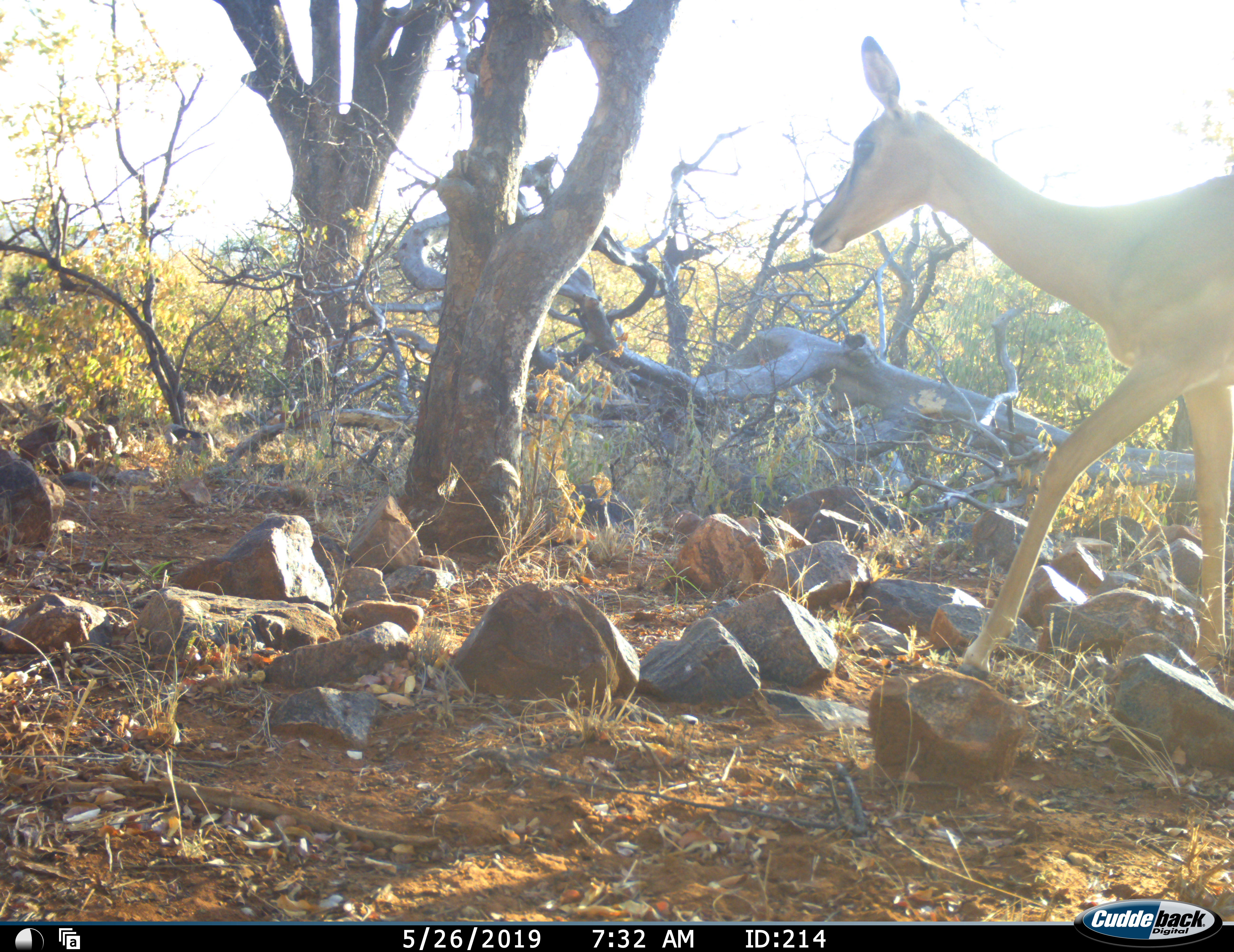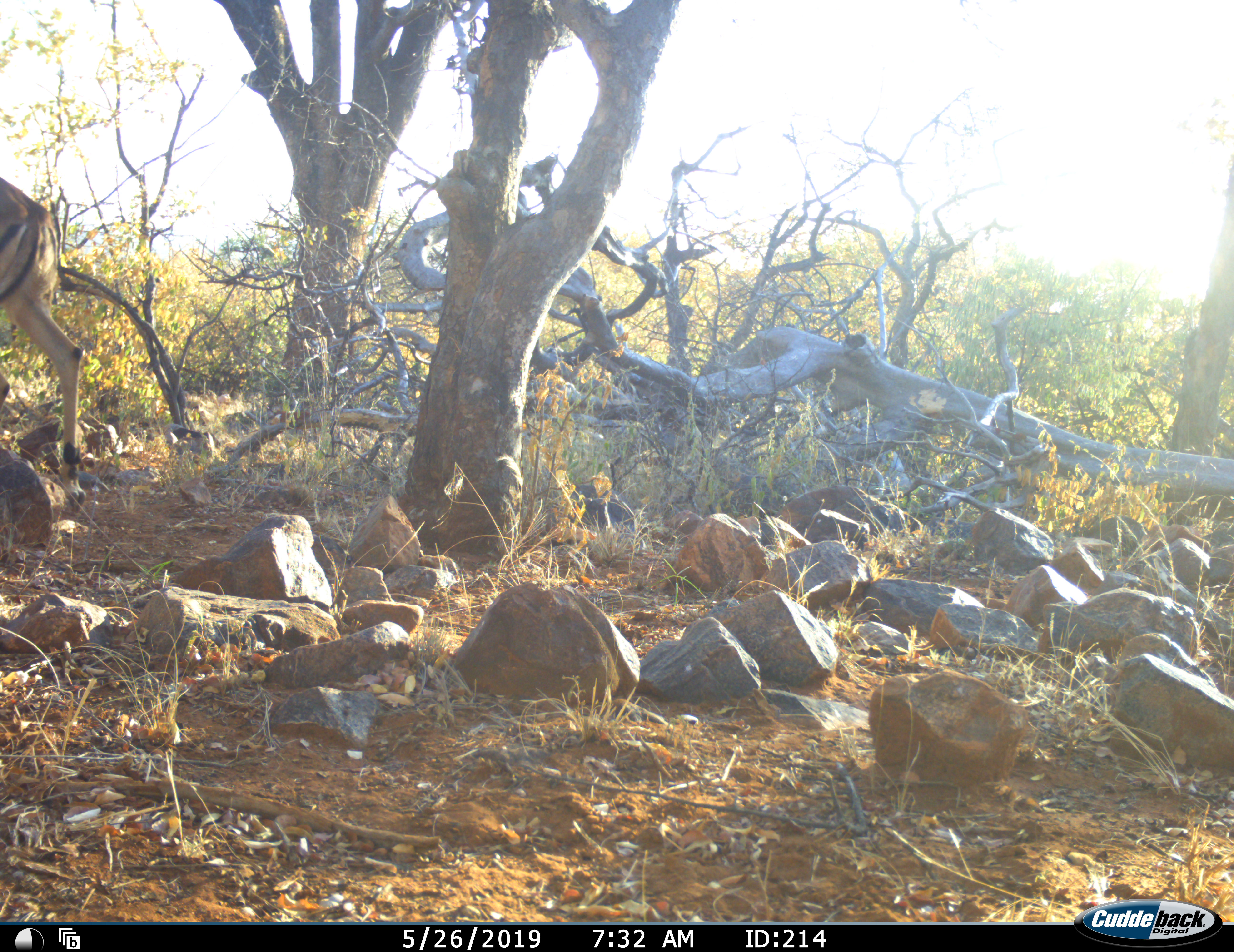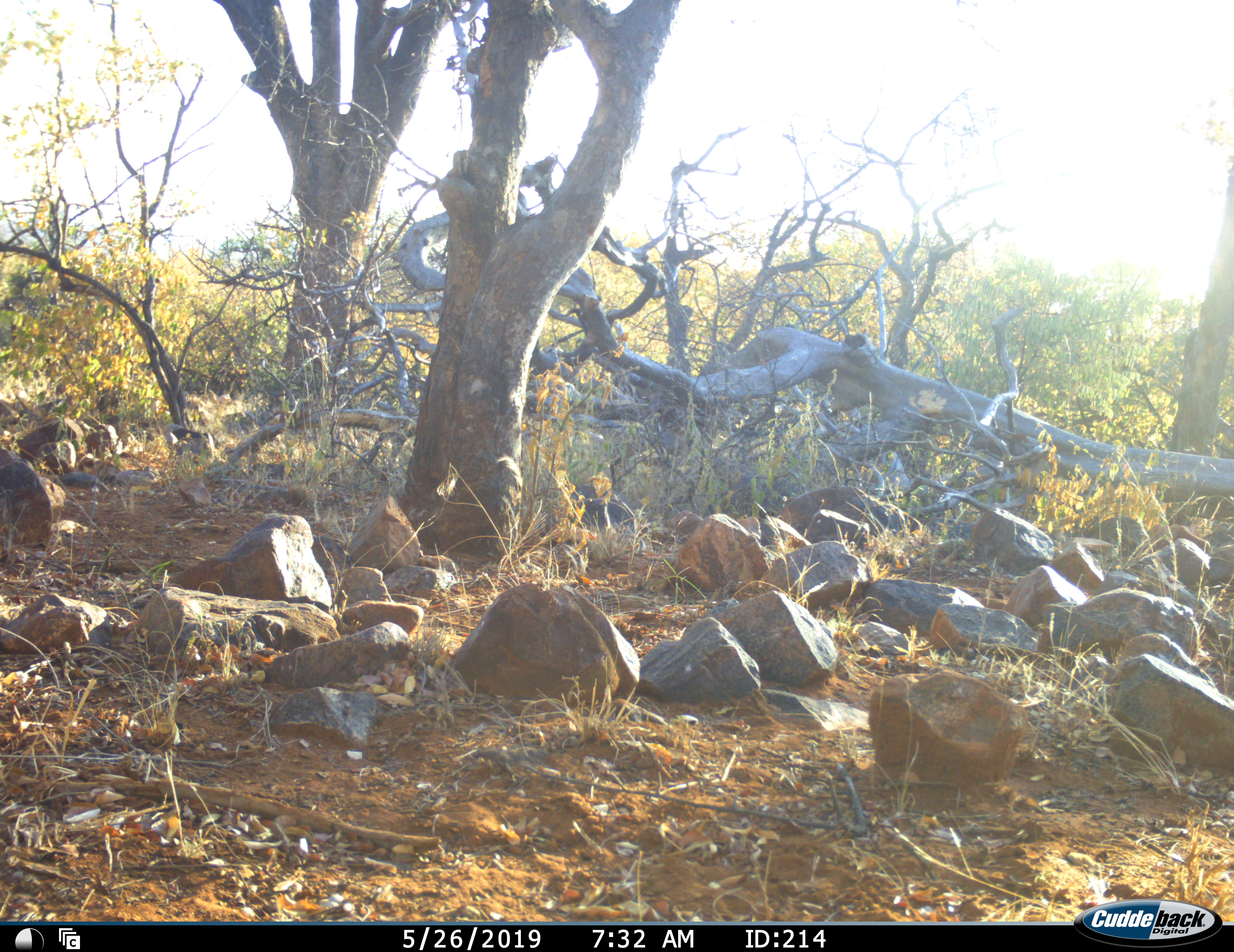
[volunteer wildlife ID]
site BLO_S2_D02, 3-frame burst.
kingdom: Animalia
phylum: Chordata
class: Mammalia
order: Artiodactyla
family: Bovidae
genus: Aepyceros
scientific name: Aepyceros melampus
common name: impala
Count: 1.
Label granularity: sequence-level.